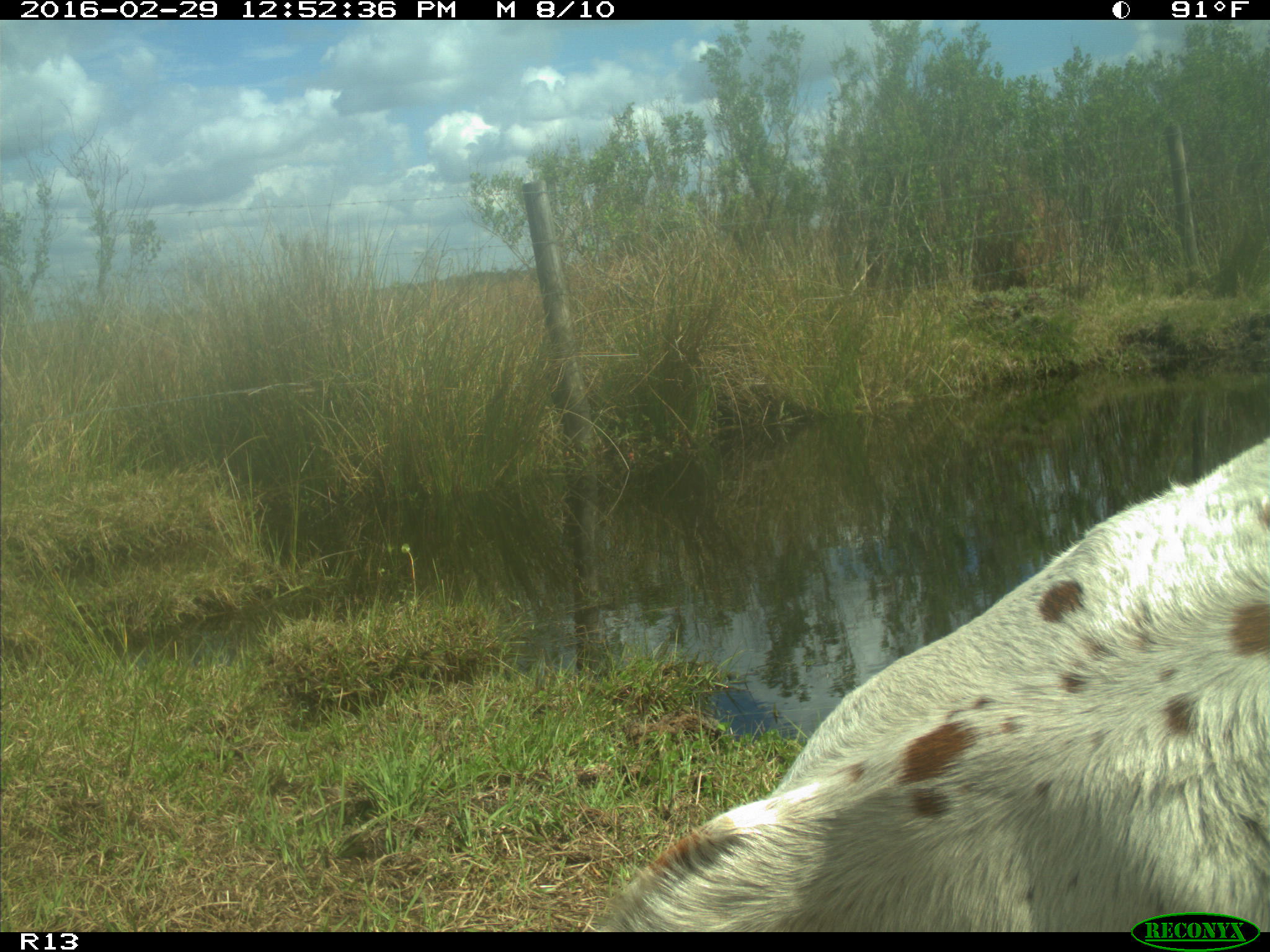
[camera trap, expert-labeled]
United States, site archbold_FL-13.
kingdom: Animalia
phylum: Chordata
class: Mammalia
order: Artiodactyla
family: Bovidae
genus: Bos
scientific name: Bos taurus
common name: domestic cow